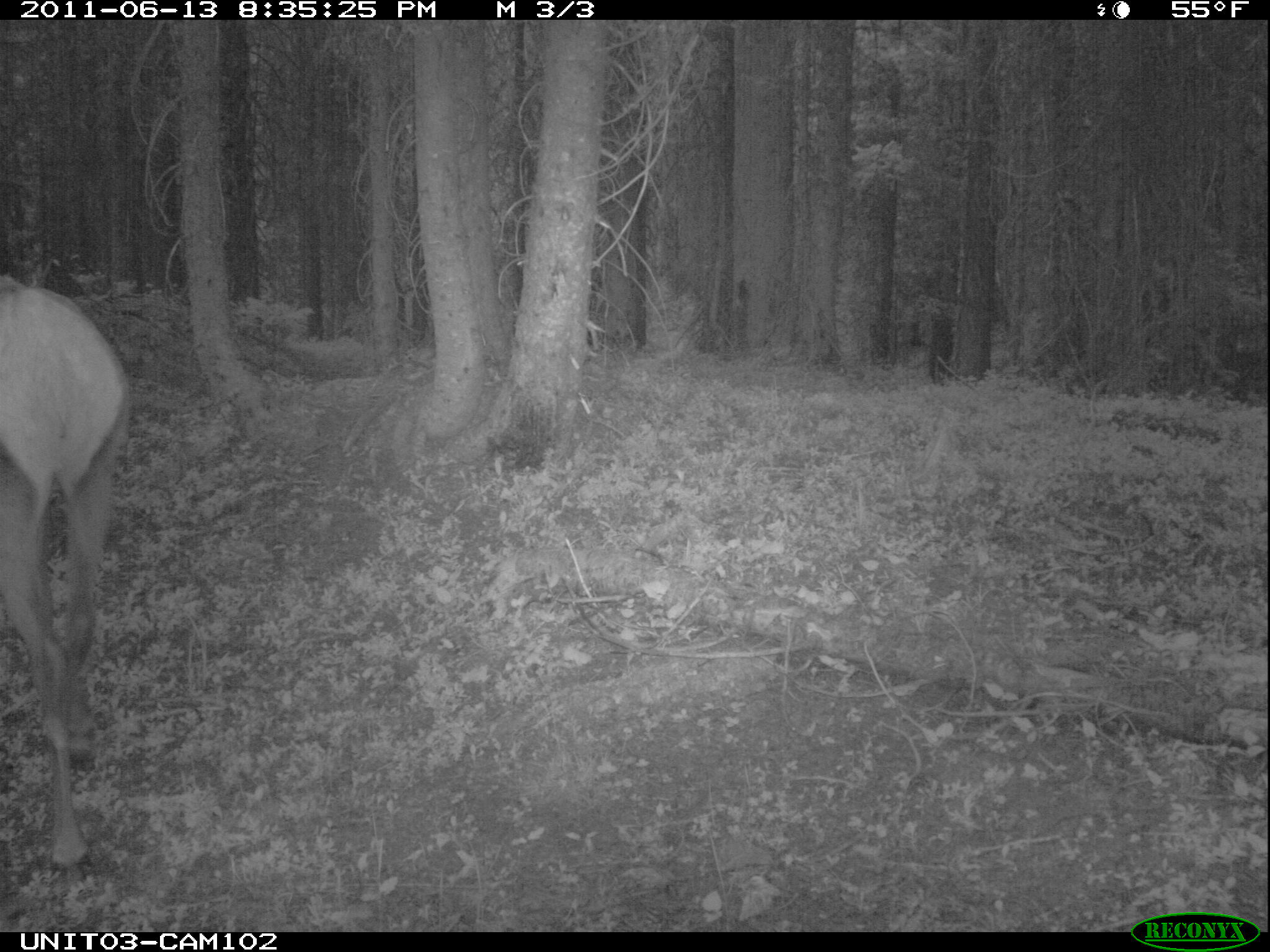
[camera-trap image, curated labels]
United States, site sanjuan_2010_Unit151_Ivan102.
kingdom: Animalia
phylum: Chordata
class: Mammalia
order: Artiodactyla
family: Cervidae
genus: Cervus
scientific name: Cervus elaphus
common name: red deer